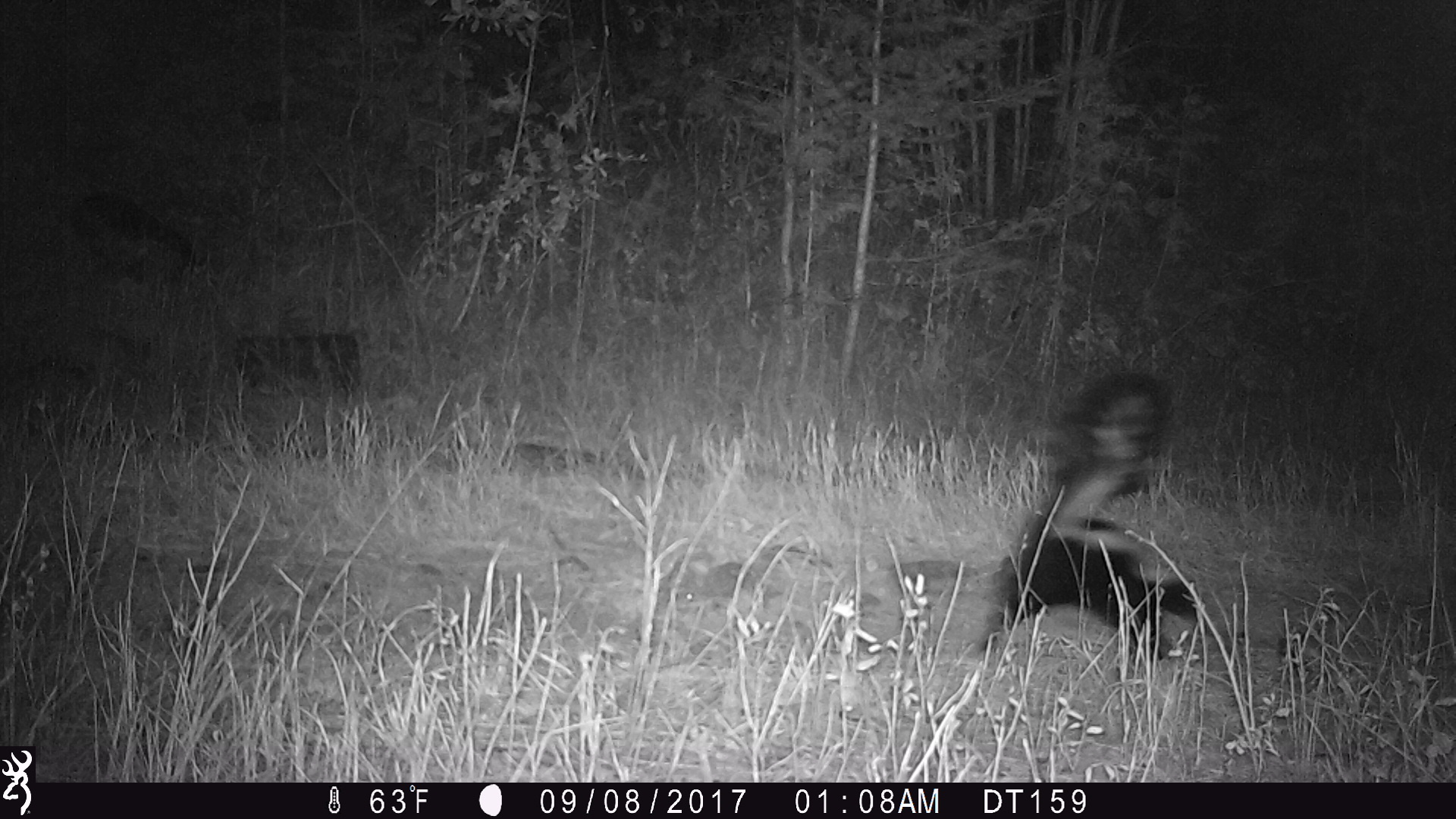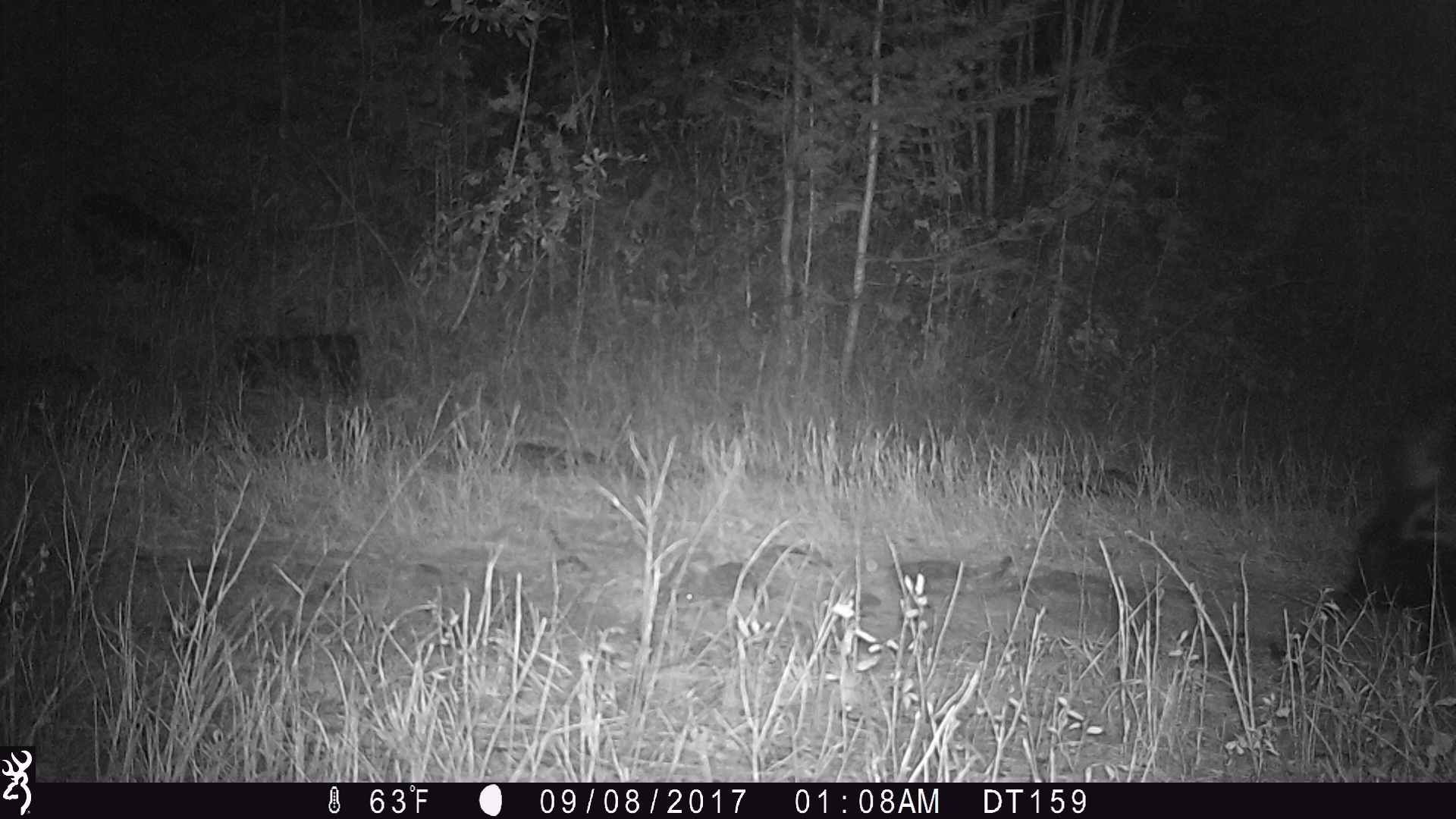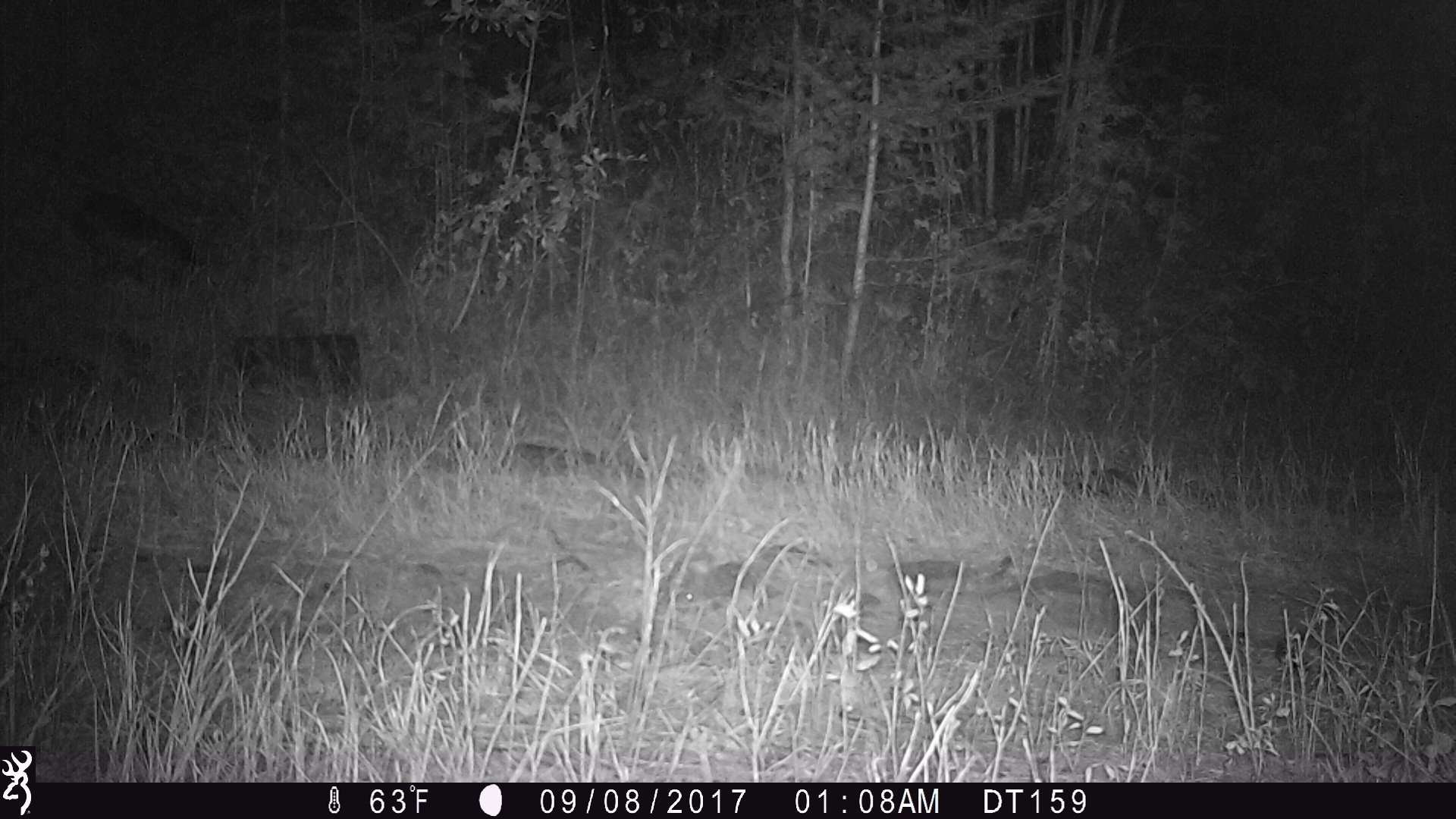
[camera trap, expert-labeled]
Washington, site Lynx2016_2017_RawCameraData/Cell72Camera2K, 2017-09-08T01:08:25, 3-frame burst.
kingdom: Animalia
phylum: Chordata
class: Mammalia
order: Carnivora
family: Mephitidae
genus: Mephitis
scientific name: Mephitis mephitis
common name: striped skunk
Mephitis mephitis (striped skunk). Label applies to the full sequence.